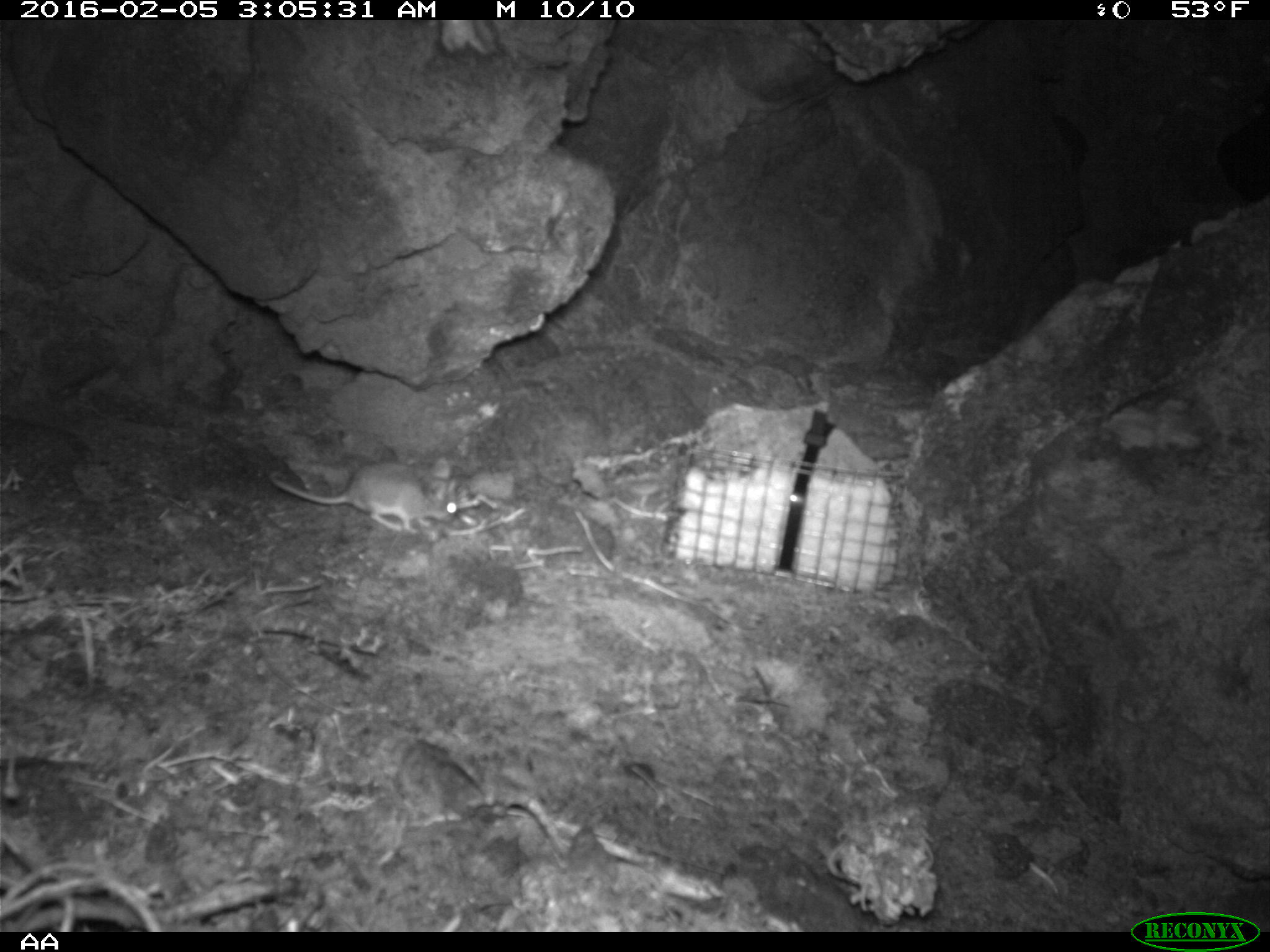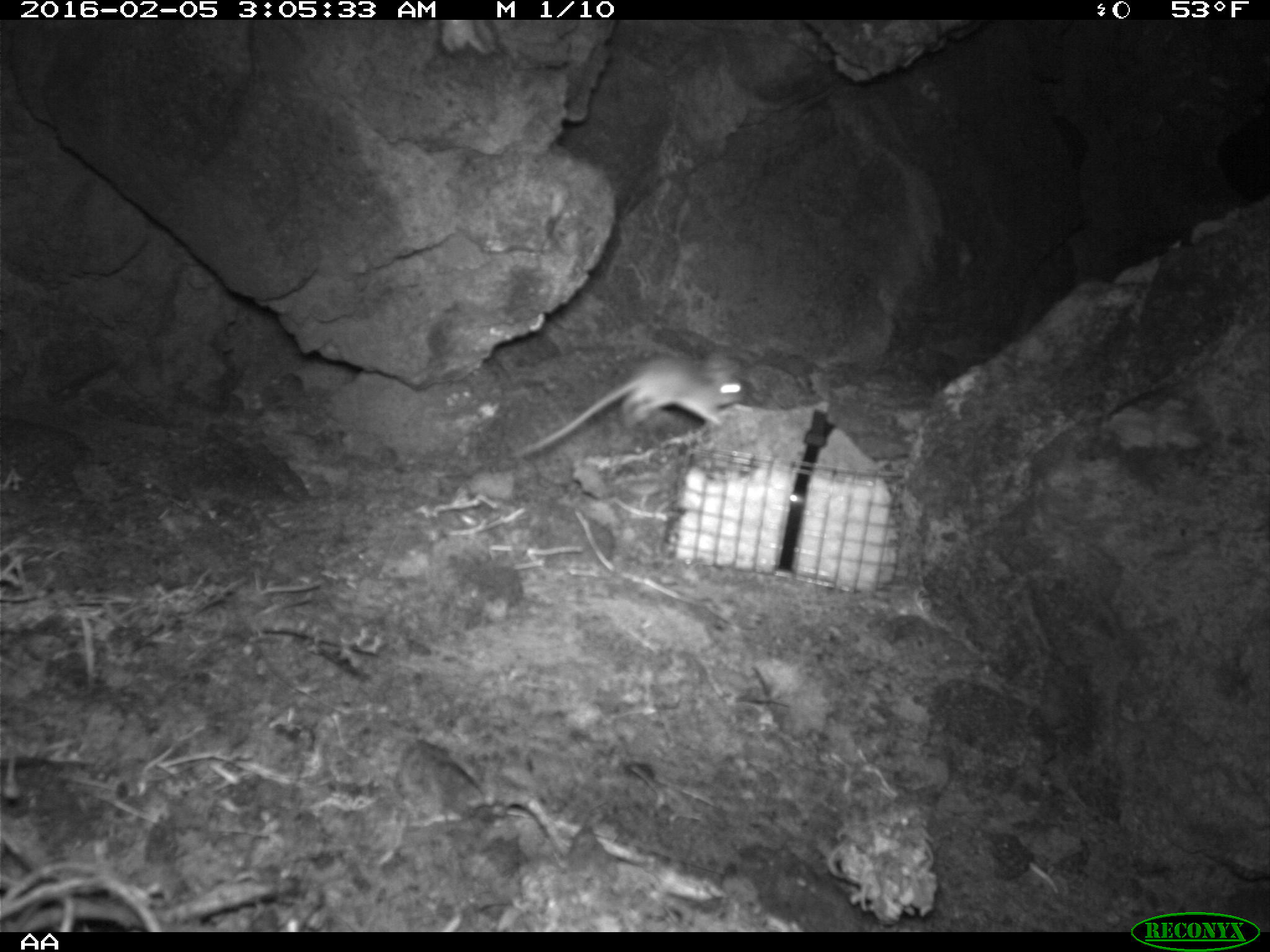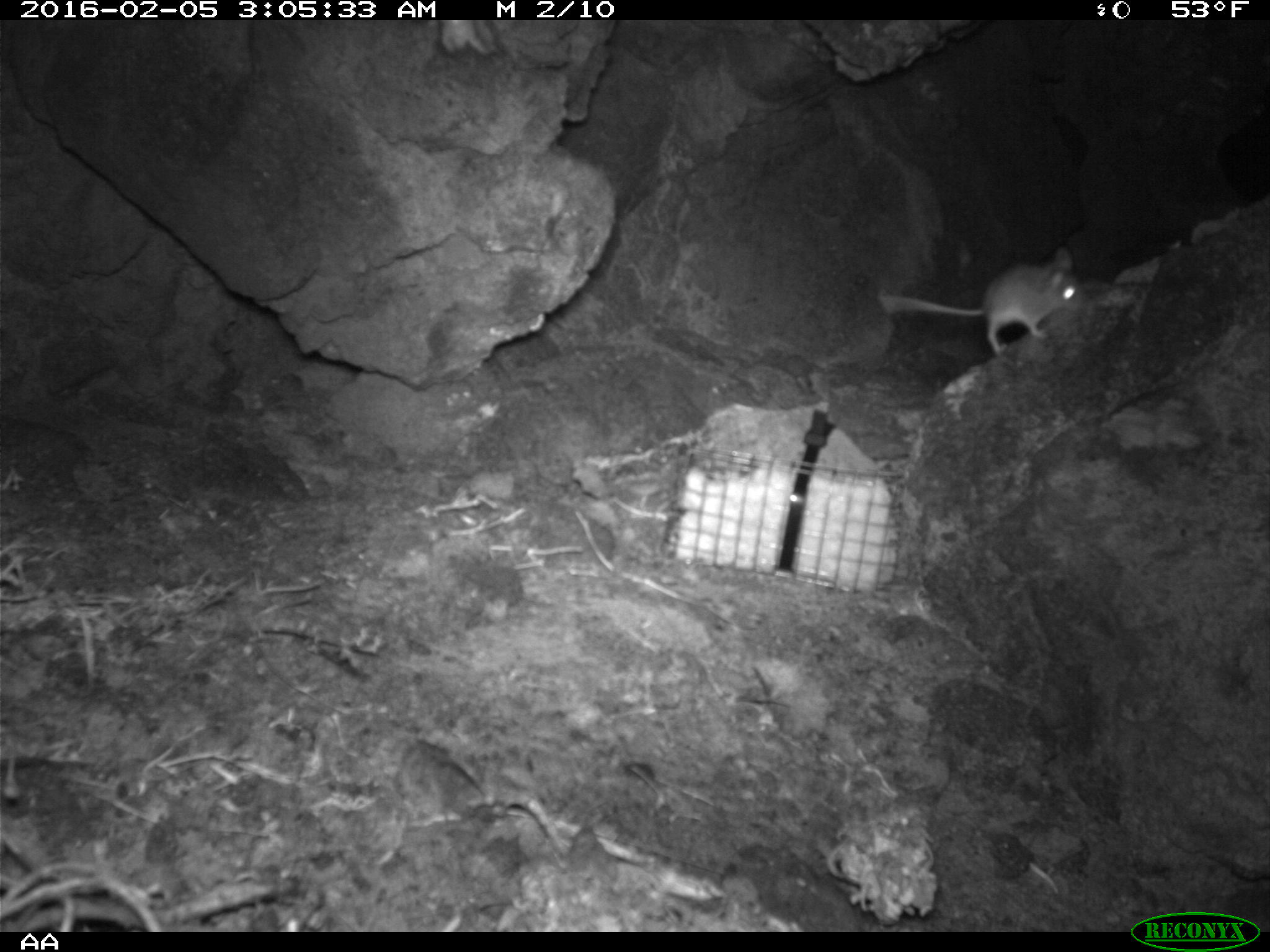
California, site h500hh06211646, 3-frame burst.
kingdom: Animalia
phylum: Chordata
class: Mammalia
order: Rodentia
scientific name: Rodentia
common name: rodent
Rodent (Rodentia).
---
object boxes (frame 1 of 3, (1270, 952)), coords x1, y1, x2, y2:
rodent: 267, 456, 460, 535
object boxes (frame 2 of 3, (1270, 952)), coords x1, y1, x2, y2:
rodent: 513, 353, 747, 459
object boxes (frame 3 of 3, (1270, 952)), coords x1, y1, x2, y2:
rodent: 879, 245, 1082, 356